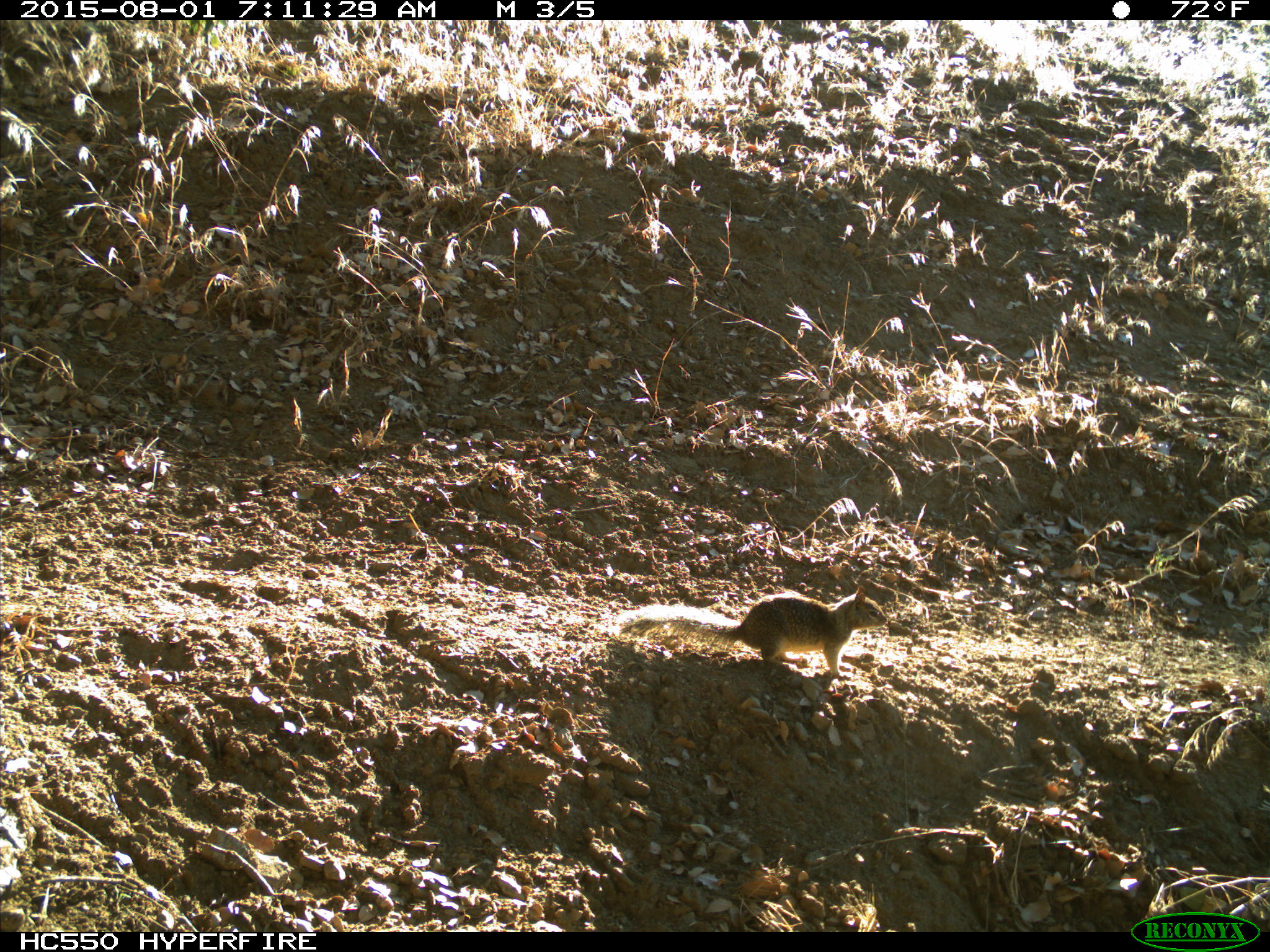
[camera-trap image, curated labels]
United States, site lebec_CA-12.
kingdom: Animalia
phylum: Chordata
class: Mammalia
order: Rodentia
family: Sciuridae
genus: Otospermophilus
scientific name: Otospermophilus beecheyi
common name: california ground squirrel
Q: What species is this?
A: Otospermophilus beecheyi (california ground squirrel).